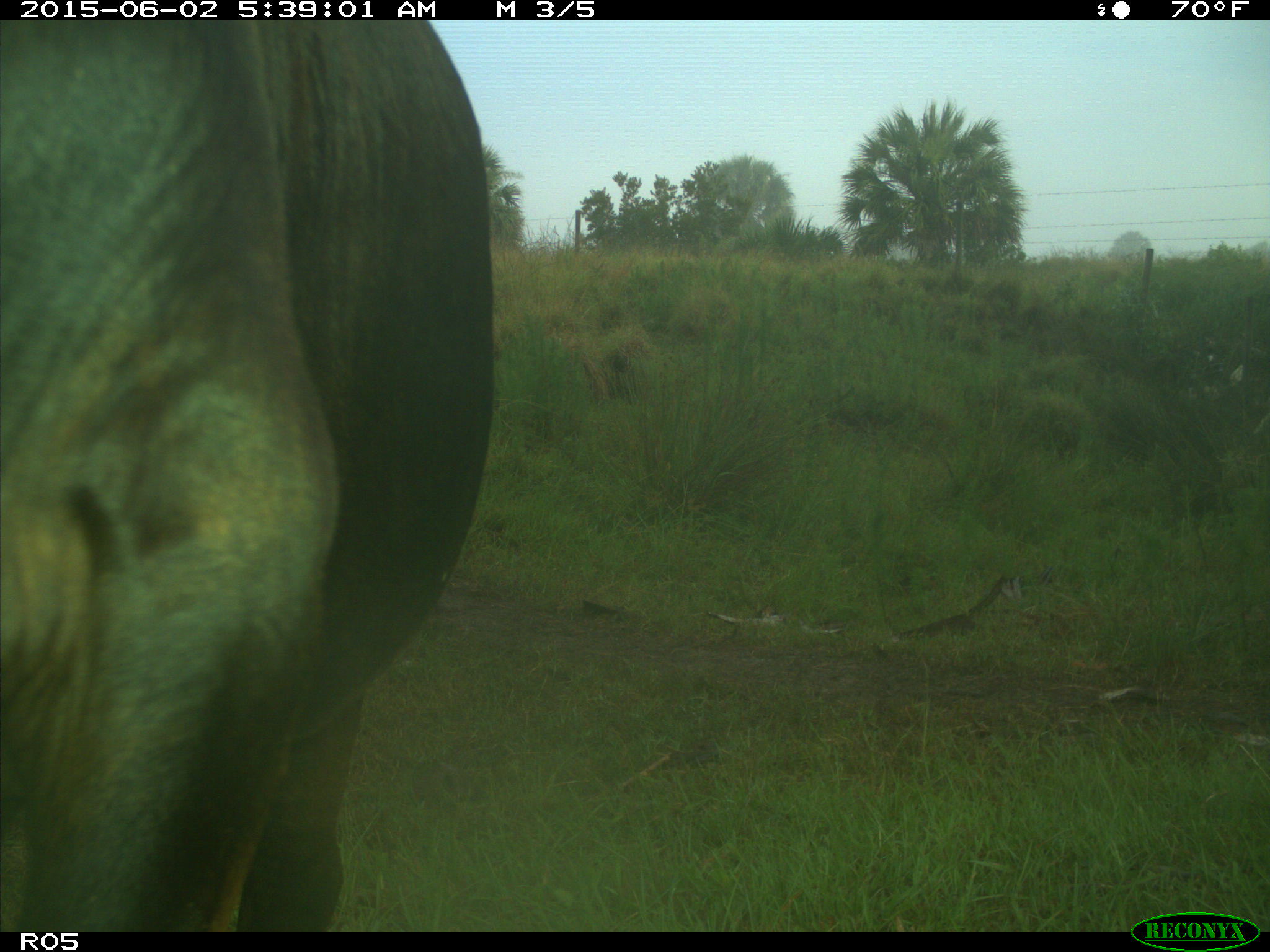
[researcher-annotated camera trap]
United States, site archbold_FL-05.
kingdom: Animalia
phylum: Chordata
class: Mammalia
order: Artiodactyla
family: Bovidae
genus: Bos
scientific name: Bos taurus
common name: domestic cow